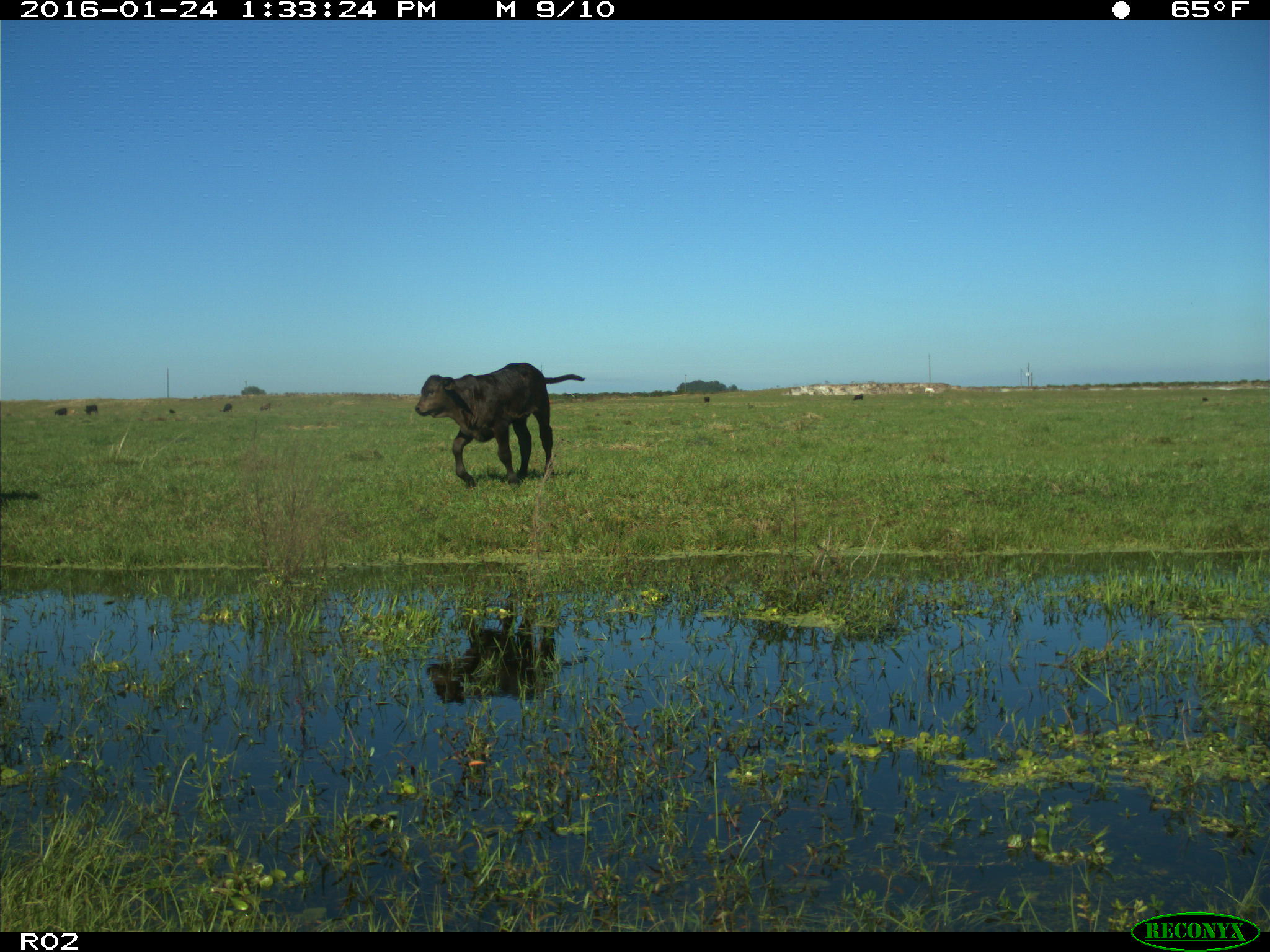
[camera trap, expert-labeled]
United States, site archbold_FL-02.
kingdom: Animalia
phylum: Chordata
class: Mammalia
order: Artiodactyla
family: Bovidae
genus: Bos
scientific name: Bos taurus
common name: domestic cow